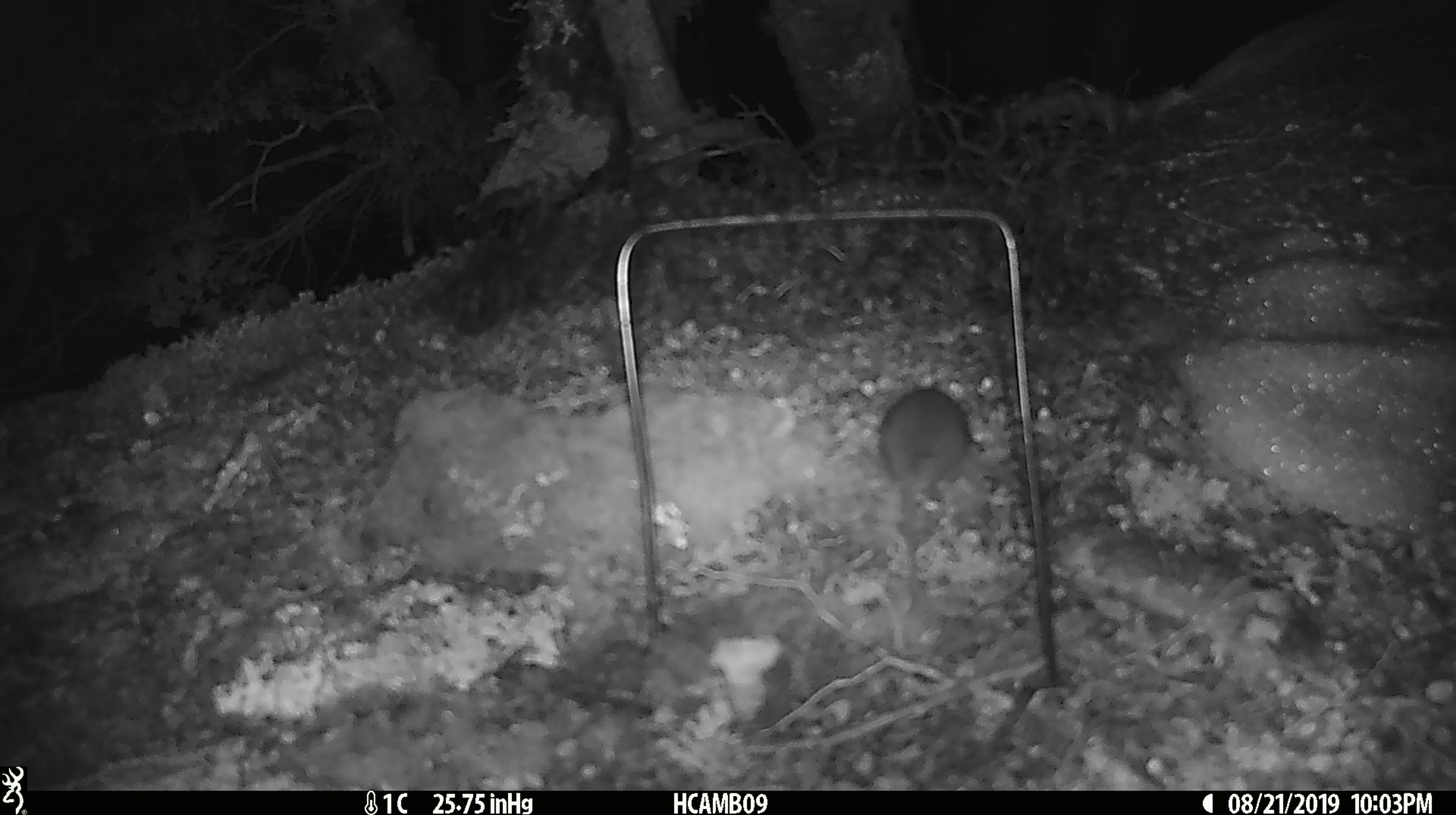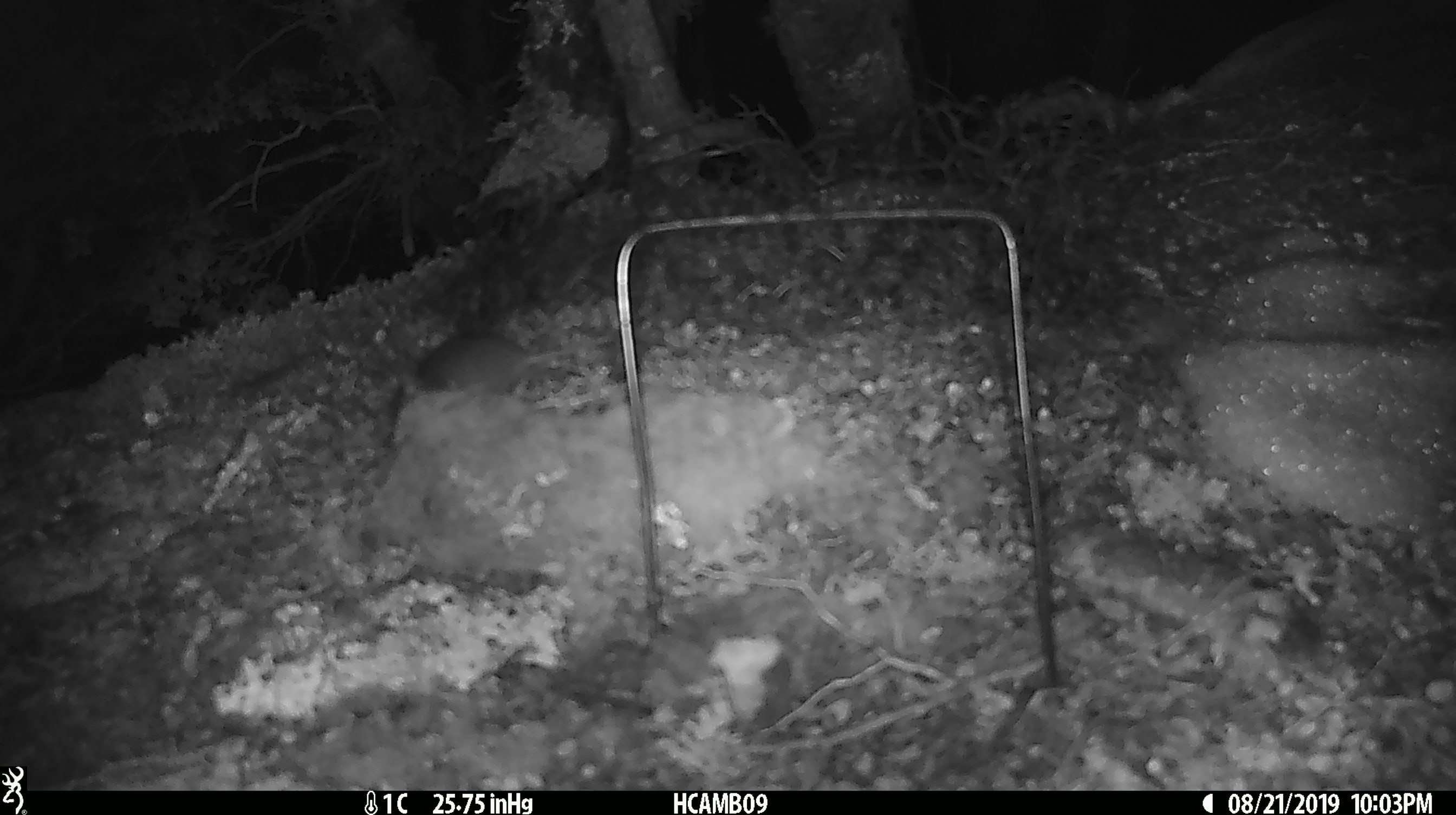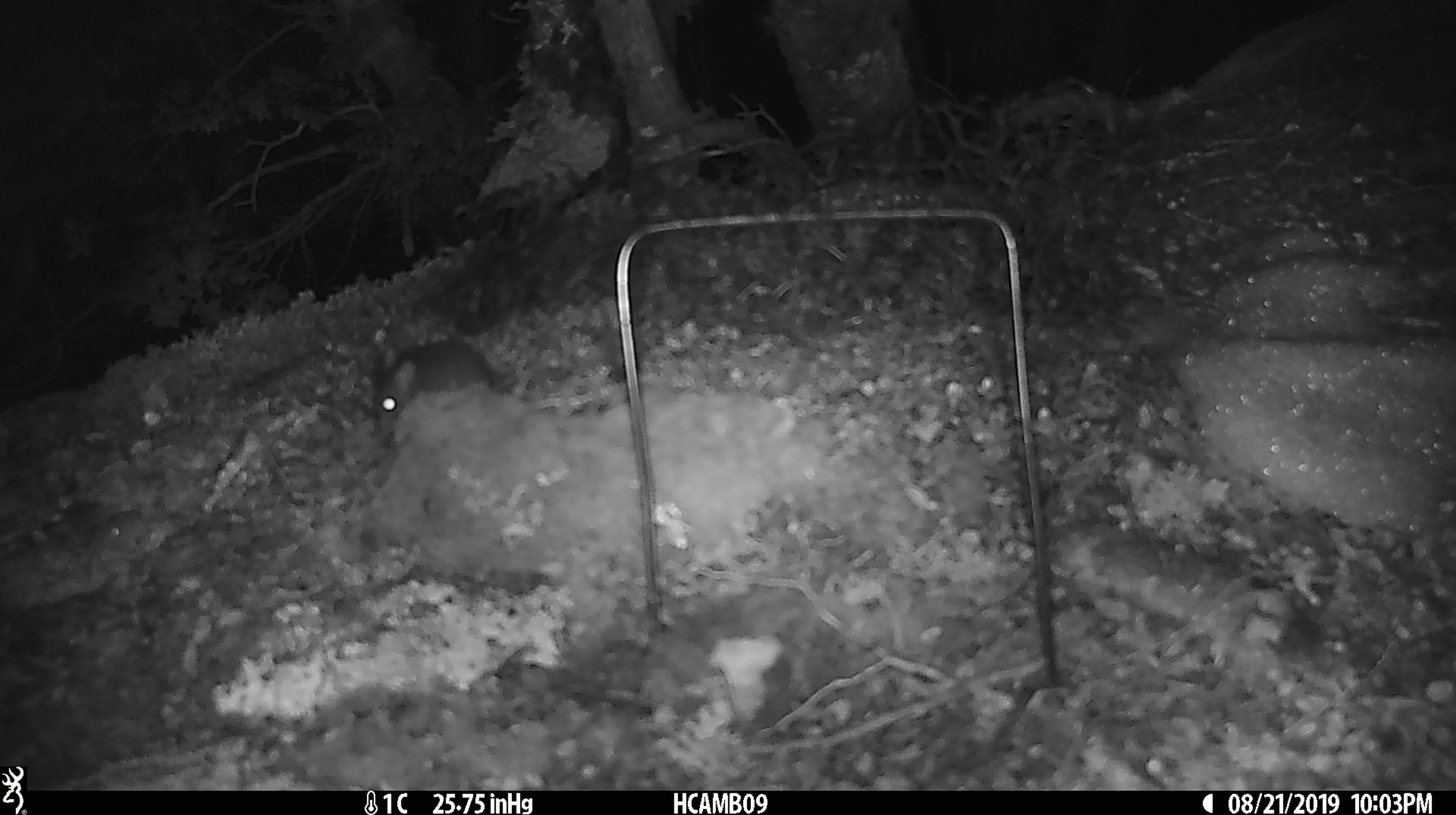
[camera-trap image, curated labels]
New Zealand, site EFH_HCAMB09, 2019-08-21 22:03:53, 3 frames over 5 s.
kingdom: Animalia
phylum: Chordata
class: Mammalia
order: Rodentia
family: Muridae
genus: Mus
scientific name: Mus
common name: mouse